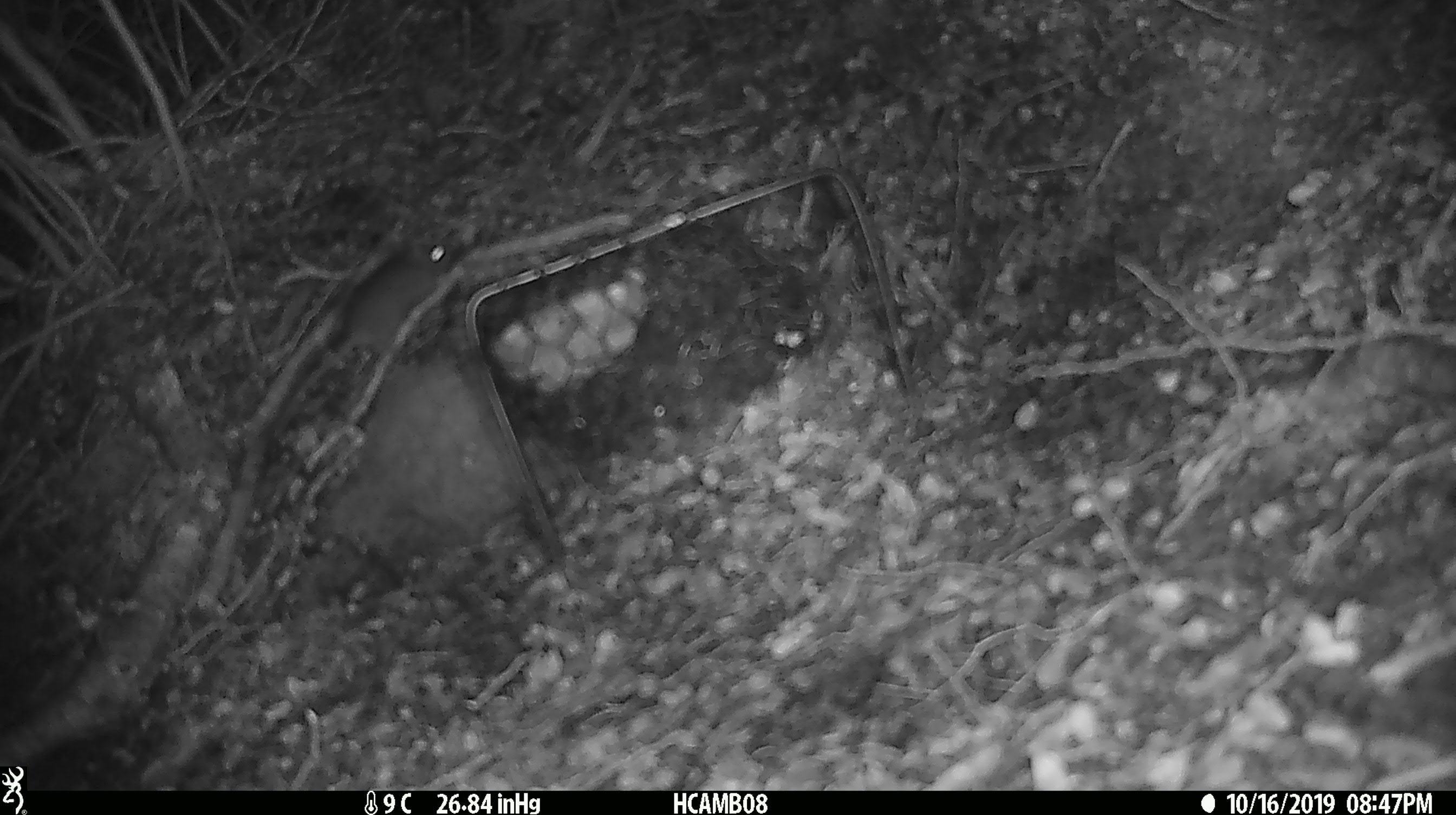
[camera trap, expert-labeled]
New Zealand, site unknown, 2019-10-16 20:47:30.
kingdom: Animalia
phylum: Chordata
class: Mammalia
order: Rodentia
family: Muridae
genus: Mus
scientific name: Mus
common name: mouse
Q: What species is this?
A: Mouse (Mus).